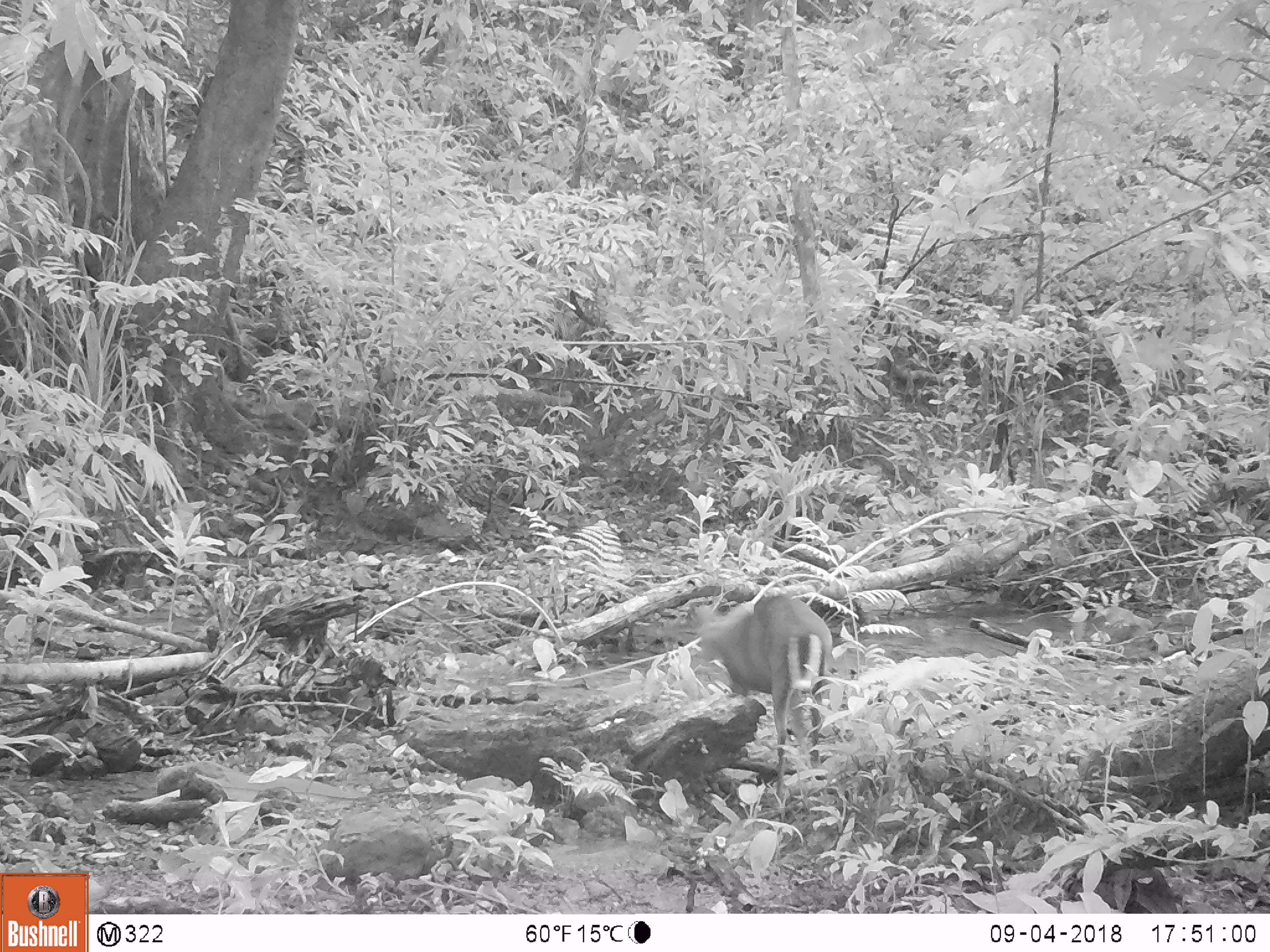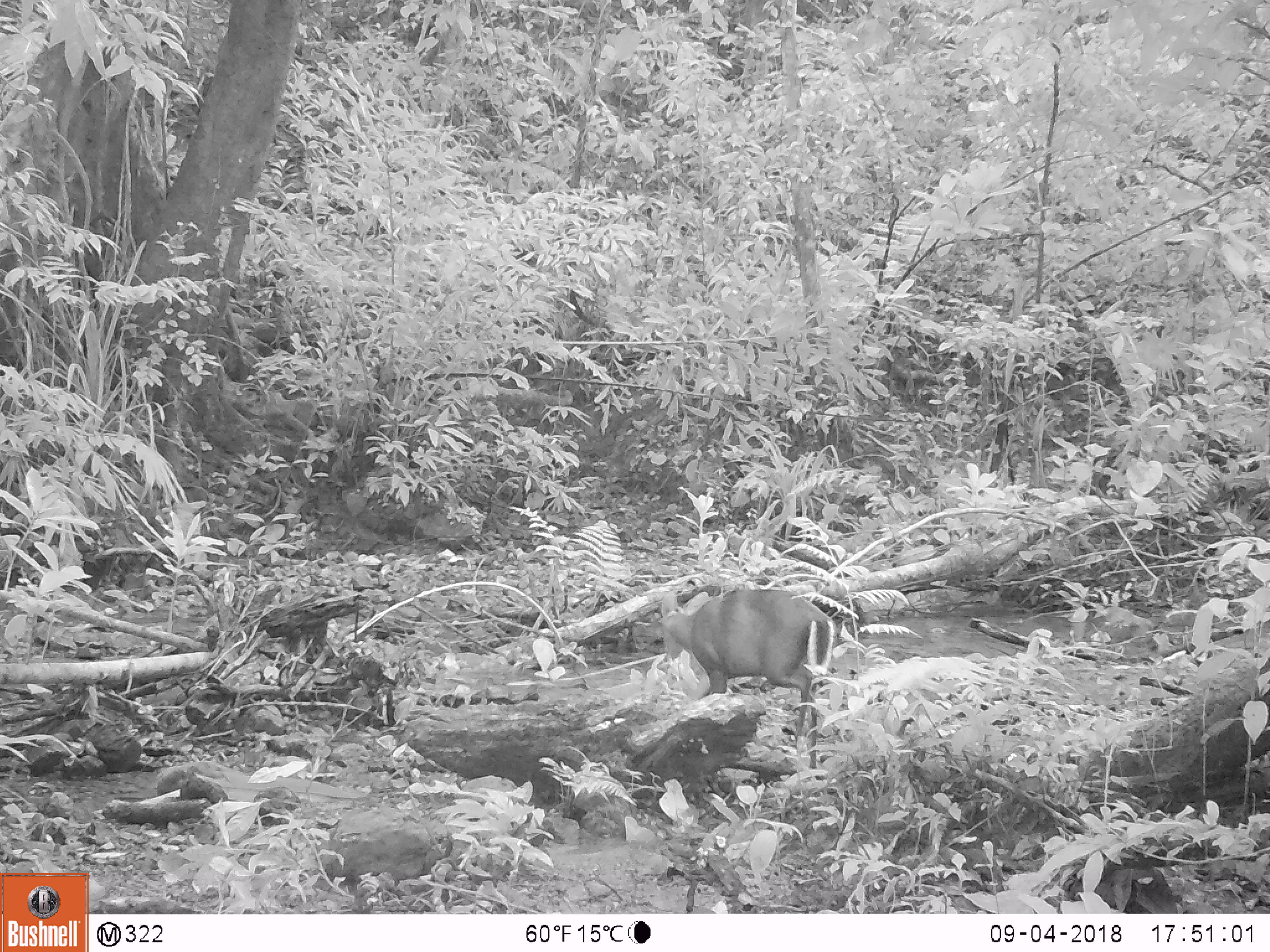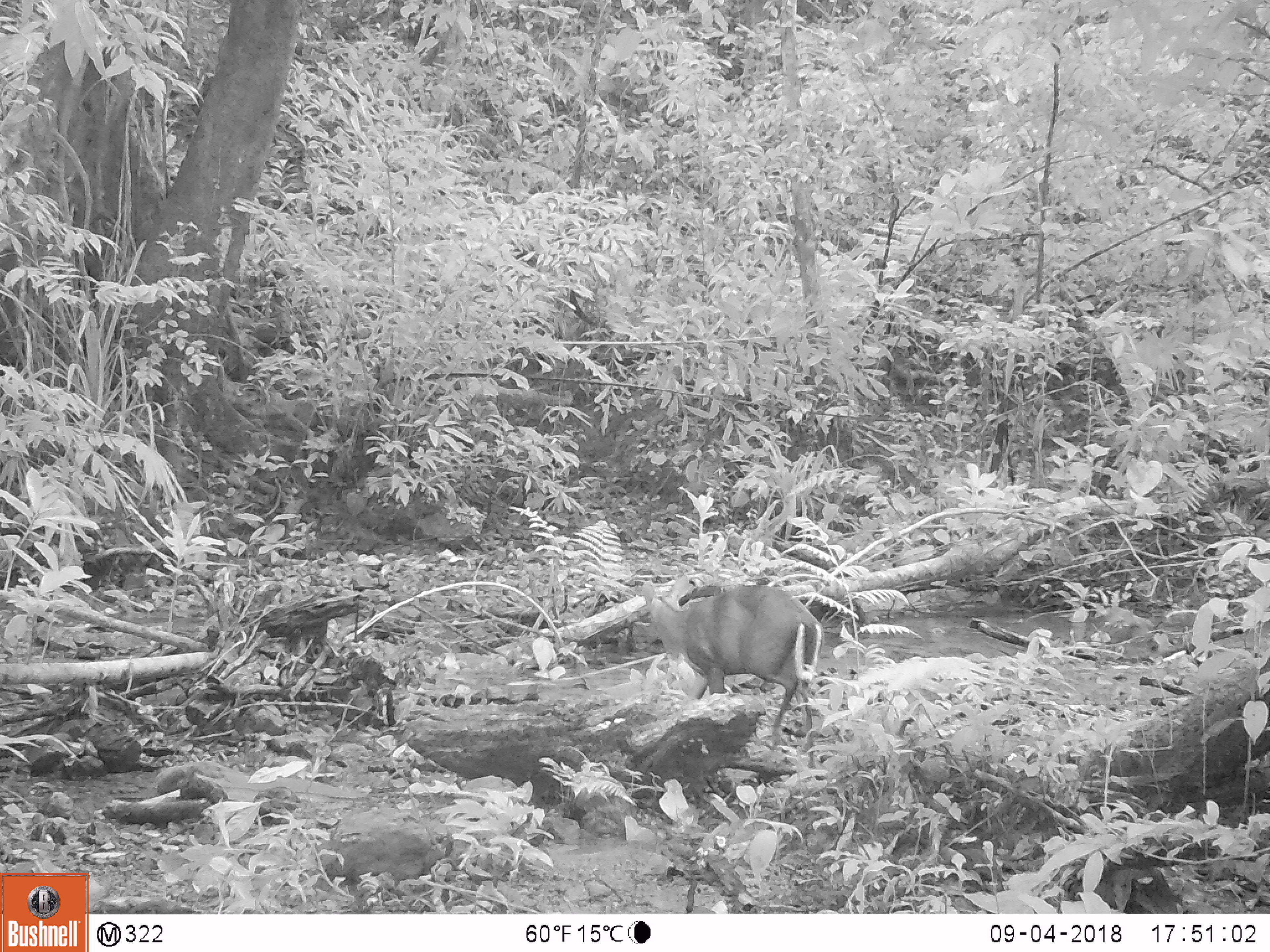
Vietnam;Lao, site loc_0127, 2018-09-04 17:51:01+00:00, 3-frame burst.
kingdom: Animalia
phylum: Chordata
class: Mammalia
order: Artiodactyla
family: Cervidae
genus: Muntiacus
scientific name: Muntiacus rooseveltorum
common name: roosevelt's muntjac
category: roosevelts muntjac group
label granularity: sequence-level